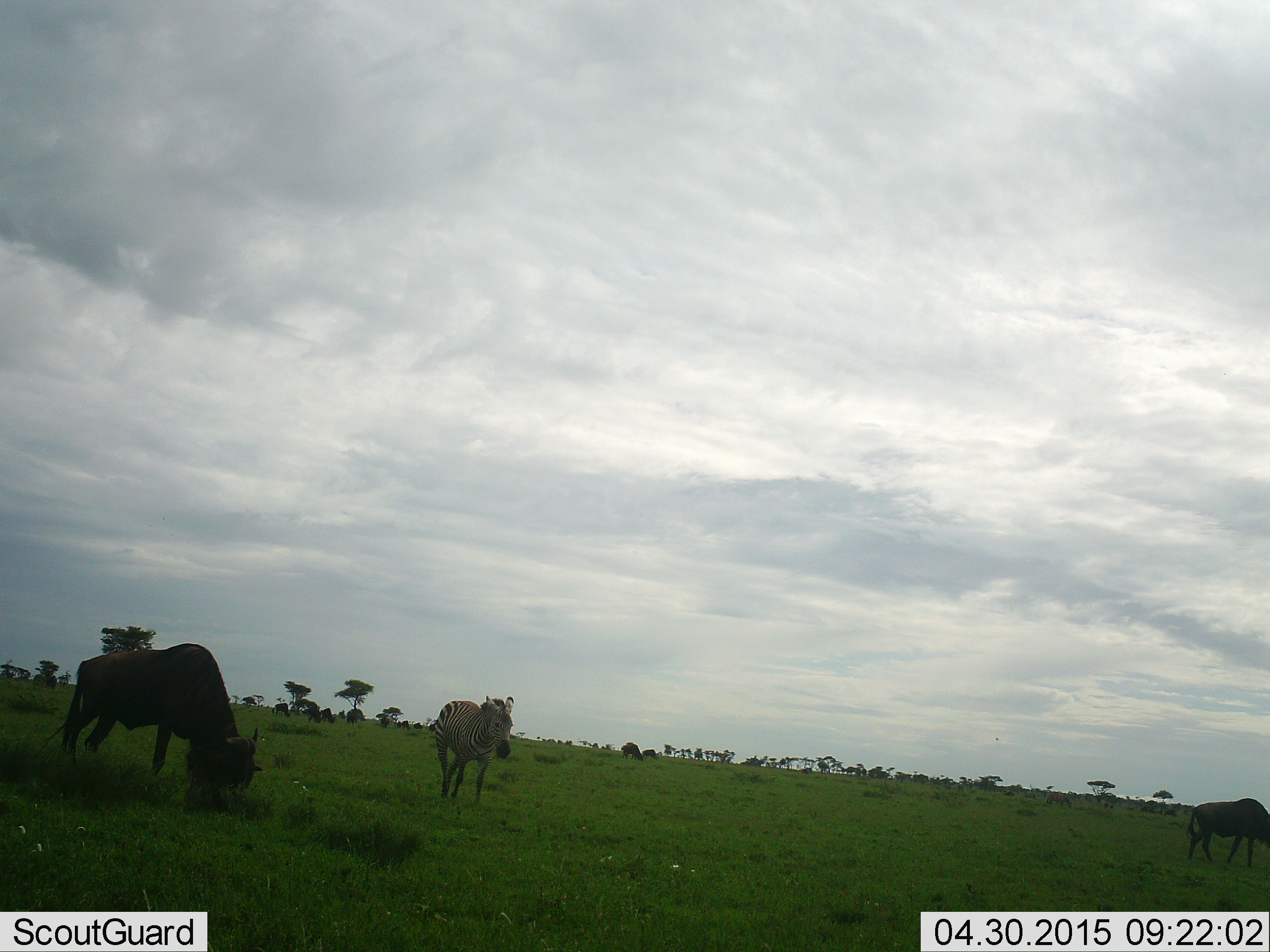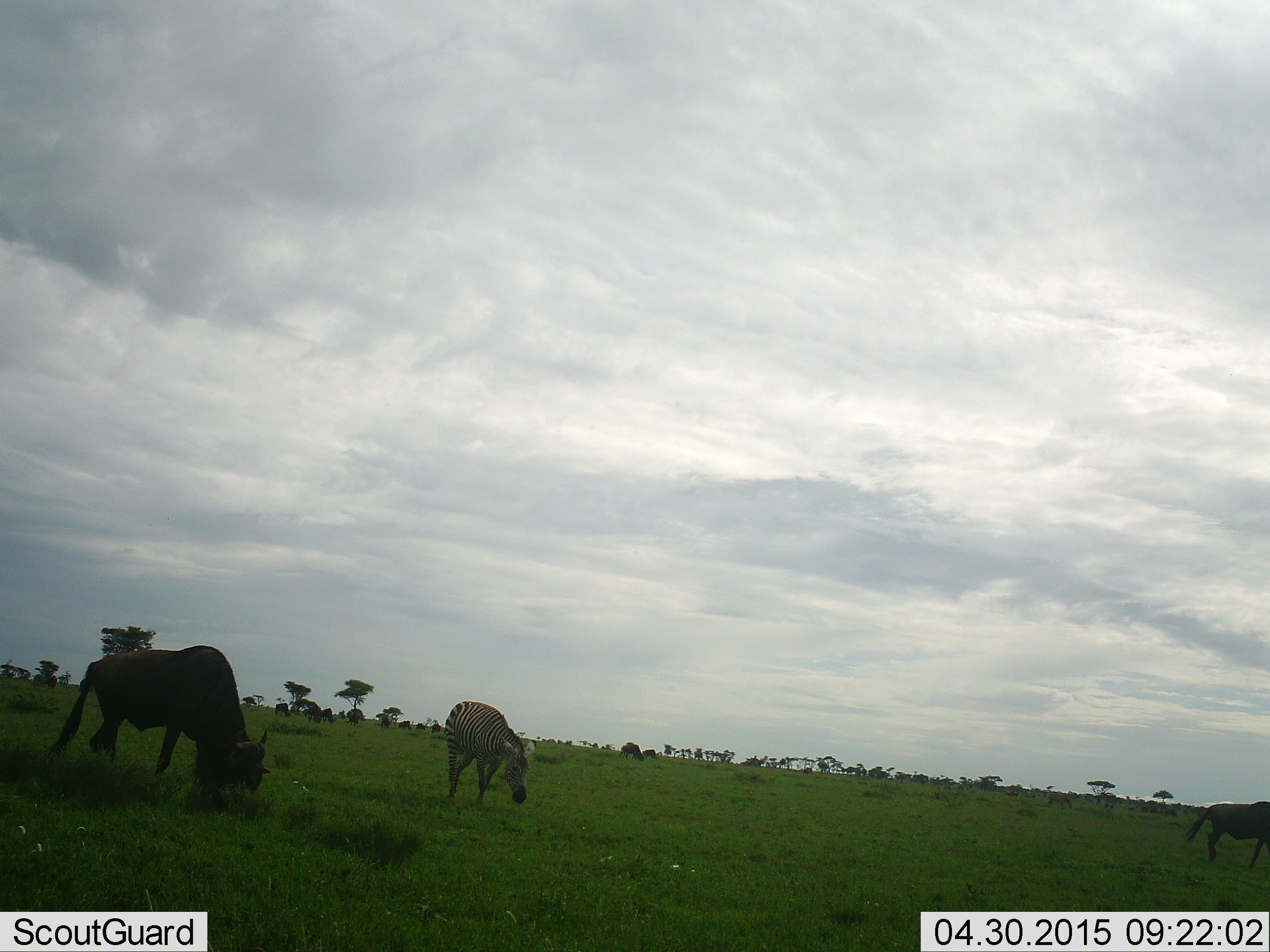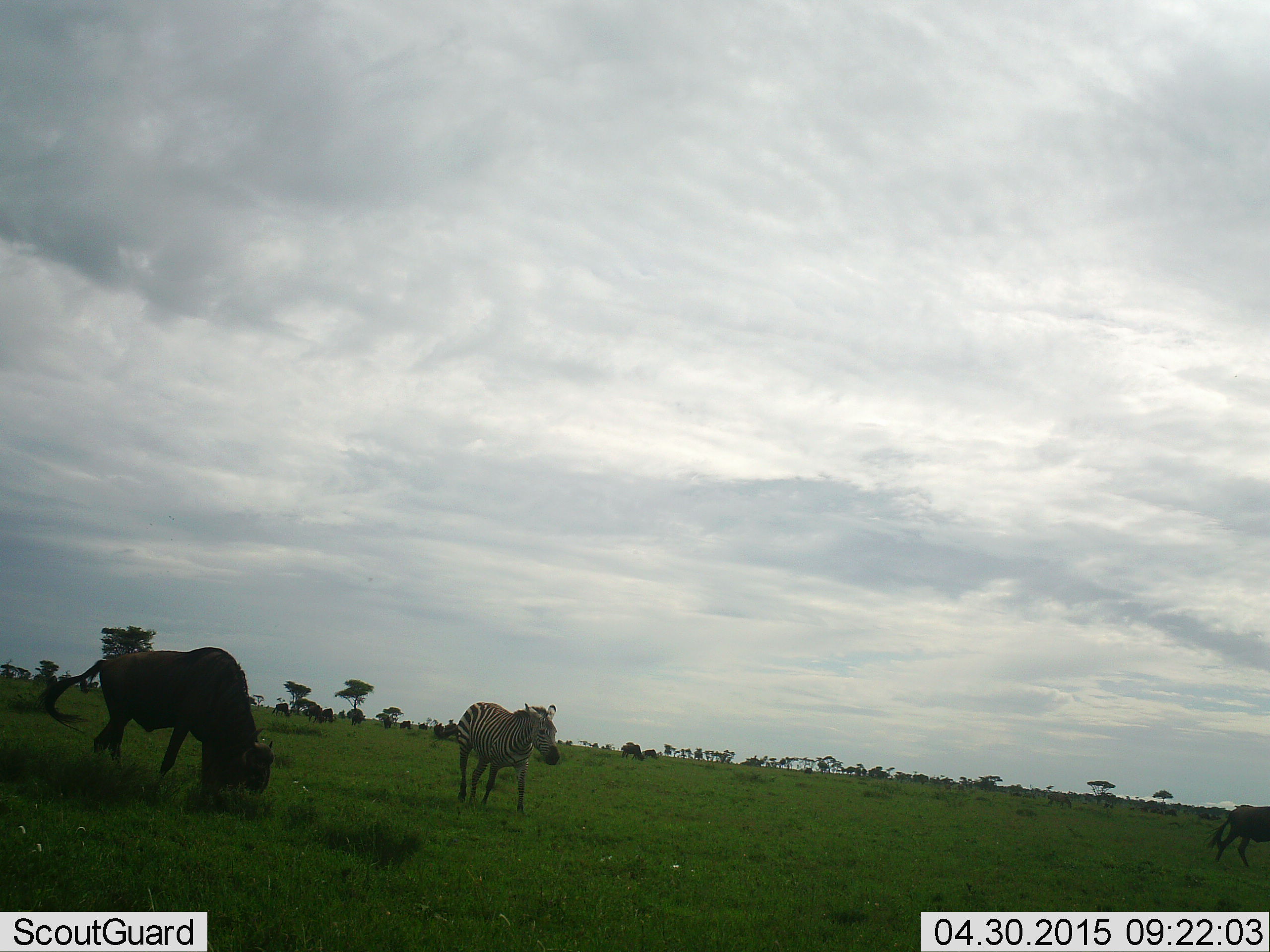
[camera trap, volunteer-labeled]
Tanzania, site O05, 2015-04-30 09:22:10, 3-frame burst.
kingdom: Animalia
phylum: Chordata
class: Mammalia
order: Artiodactyla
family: Bovidae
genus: Connochaetes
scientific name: Connochaetes taurinus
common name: blue wildebeest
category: wildebeest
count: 2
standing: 30%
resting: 0%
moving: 50%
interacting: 0%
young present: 0%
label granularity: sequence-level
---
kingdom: Animalia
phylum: Chordata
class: Mammalia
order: Perissodactyla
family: Equidae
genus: Equus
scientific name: Equus quagga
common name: plains zebra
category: zebra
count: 1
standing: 10%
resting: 0%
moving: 50%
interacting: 0%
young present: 0%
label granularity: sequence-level